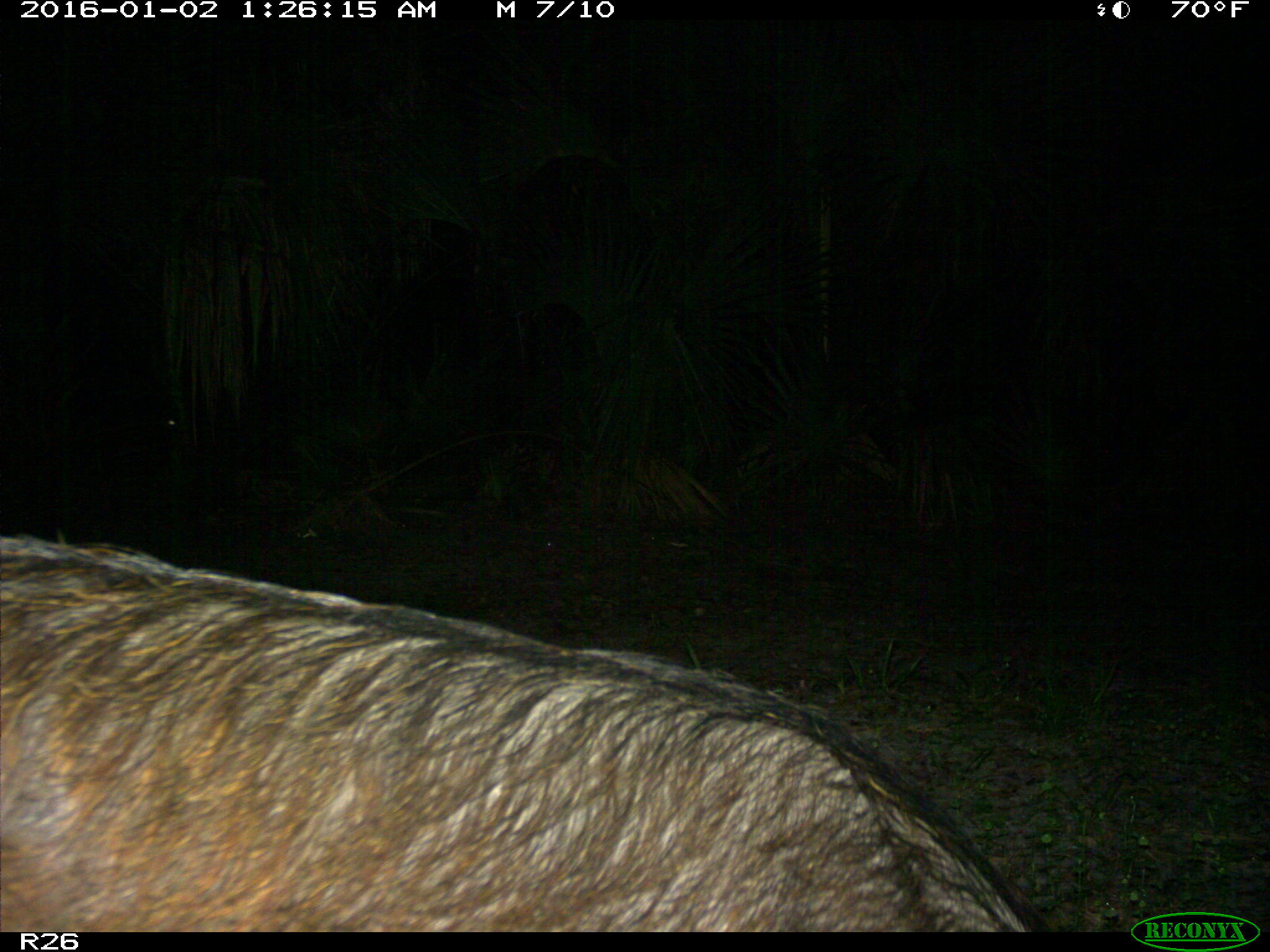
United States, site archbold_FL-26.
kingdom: Animalia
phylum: Chordata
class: Mammalia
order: Artiodactyla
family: Suidae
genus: Sus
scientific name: Sus scrofa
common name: wild boar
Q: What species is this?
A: Sus scrofa (wild boar).